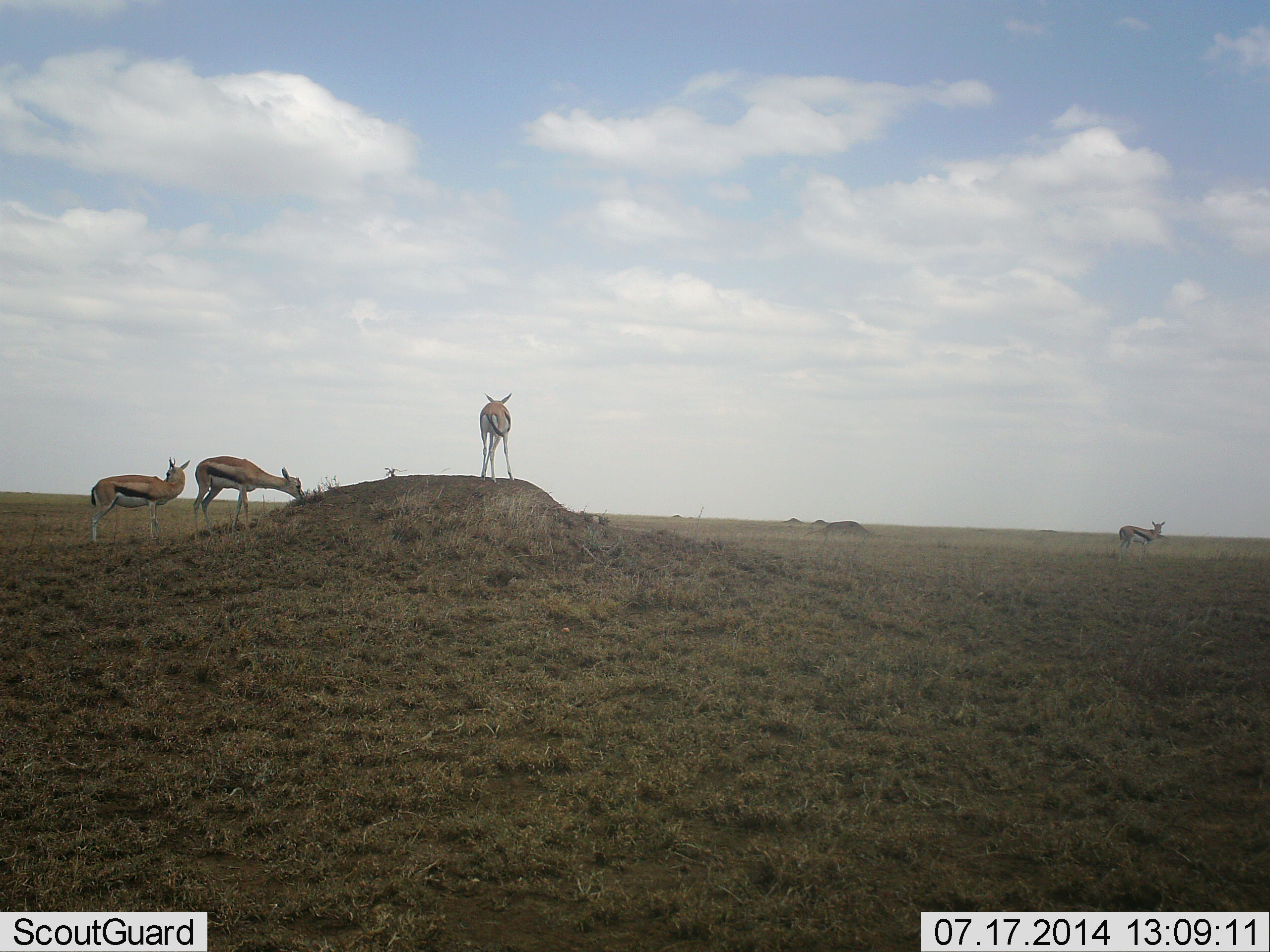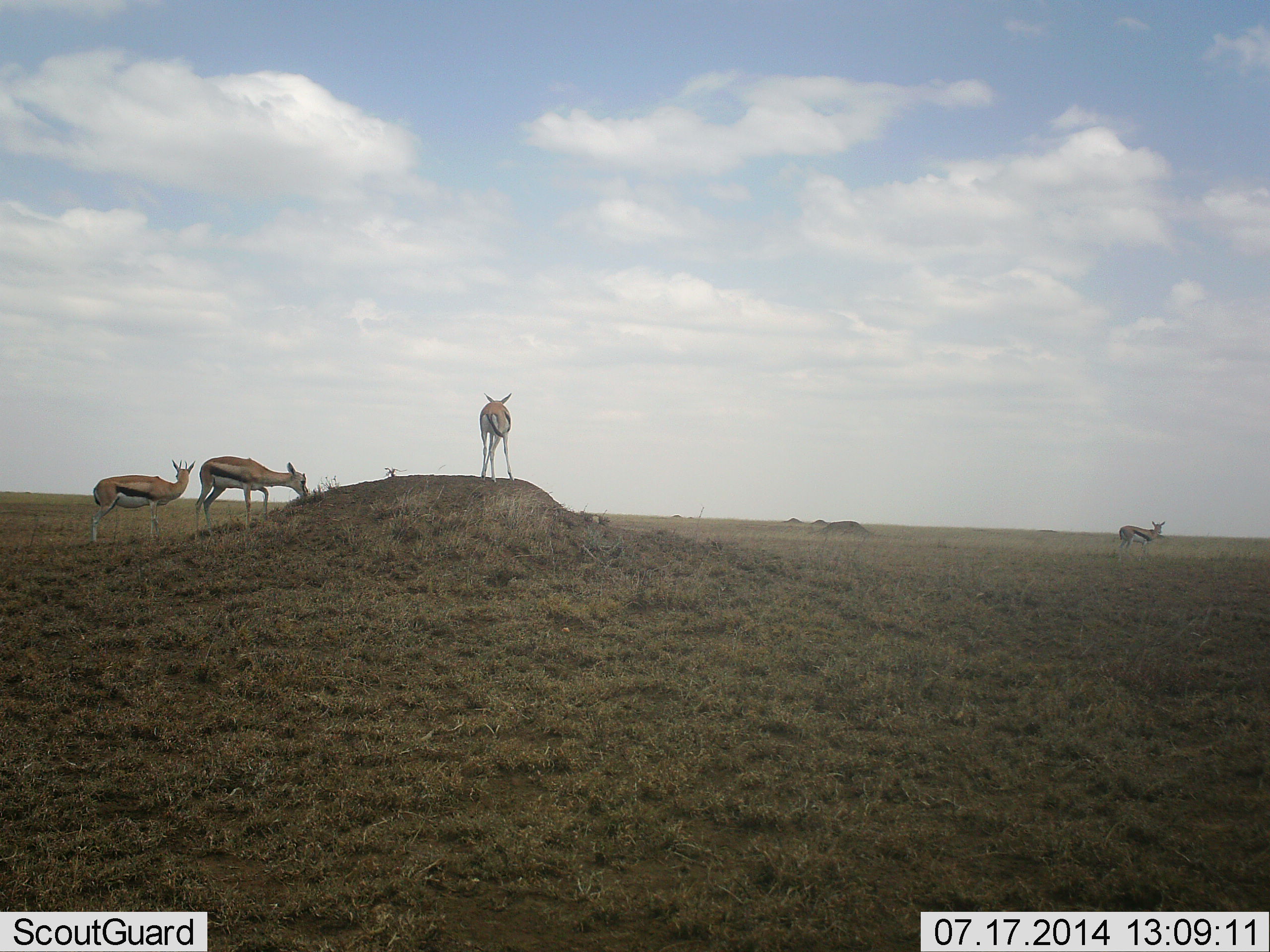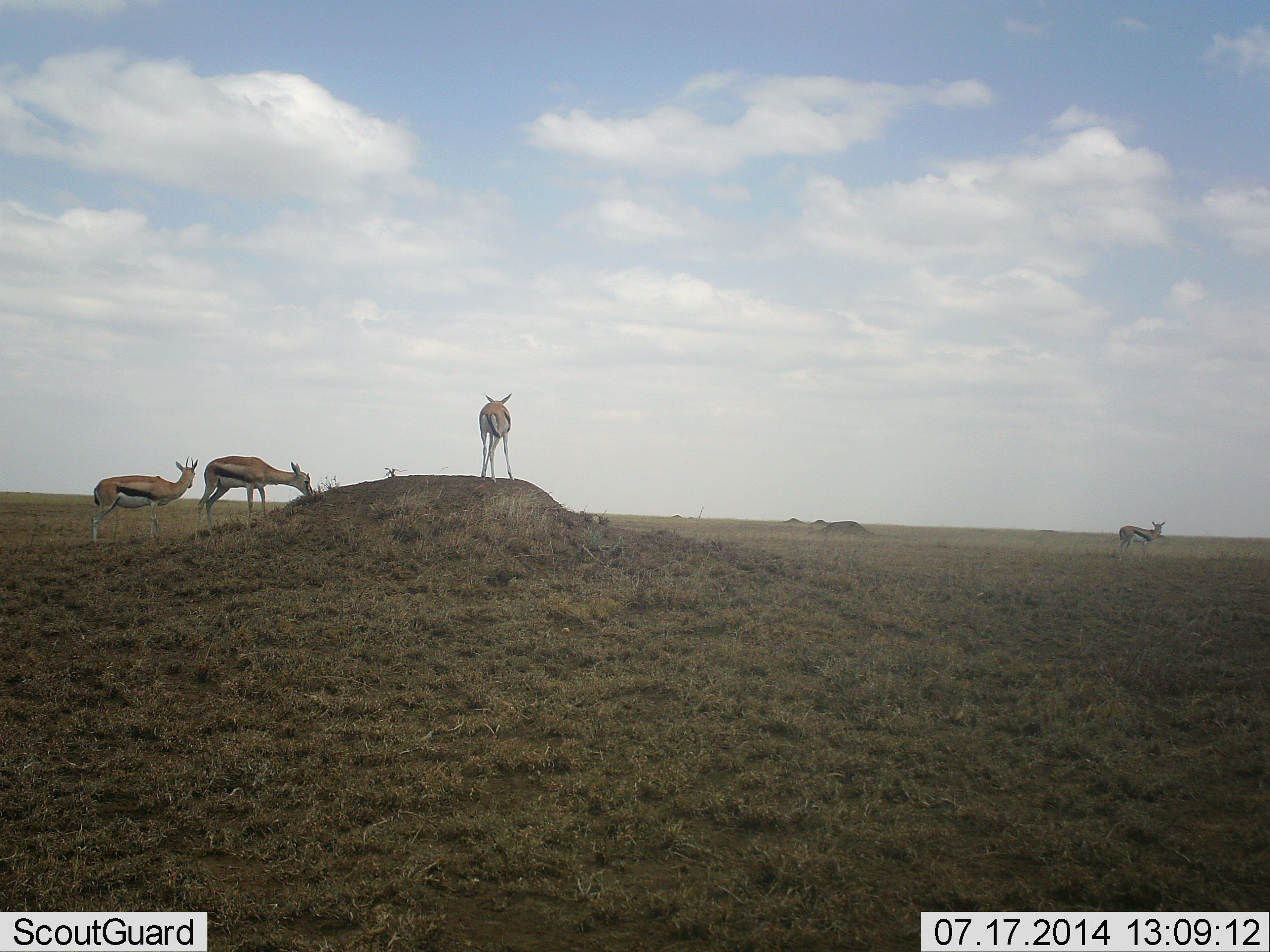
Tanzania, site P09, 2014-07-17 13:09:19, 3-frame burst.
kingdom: Animalia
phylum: Chordata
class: Mammalia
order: Artiodactyla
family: Bovidae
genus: Eudorcas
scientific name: Eudorcas thomsonii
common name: thomson's gazelle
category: gazellethomsons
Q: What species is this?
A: Gazellethomsons (thomson's gazelle) (Eudorcas thomsonii).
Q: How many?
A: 4.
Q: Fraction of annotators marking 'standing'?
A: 90%.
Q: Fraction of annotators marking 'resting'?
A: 0%.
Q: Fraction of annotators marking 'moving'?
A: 40%.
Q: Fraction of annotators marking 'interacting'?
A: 0%.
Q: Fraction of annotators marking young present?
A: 0%.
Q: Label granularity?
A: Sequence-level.